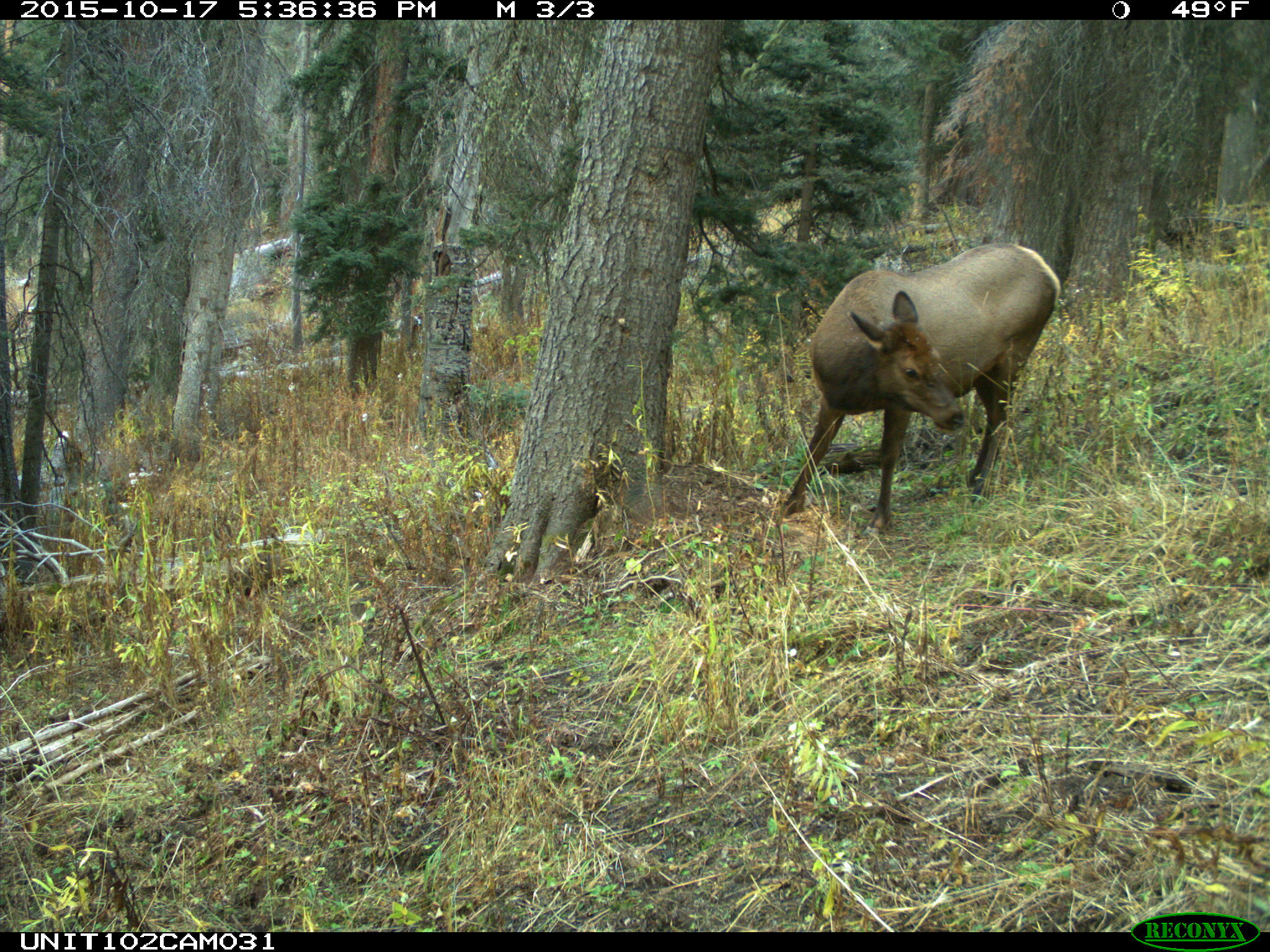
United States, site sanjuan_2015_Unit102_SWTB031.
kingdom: Animalia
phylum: Chordata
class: Mammalia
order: Artiodactyla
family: Cervidae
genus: Cervus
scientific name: Cervus elaphus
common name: red deer